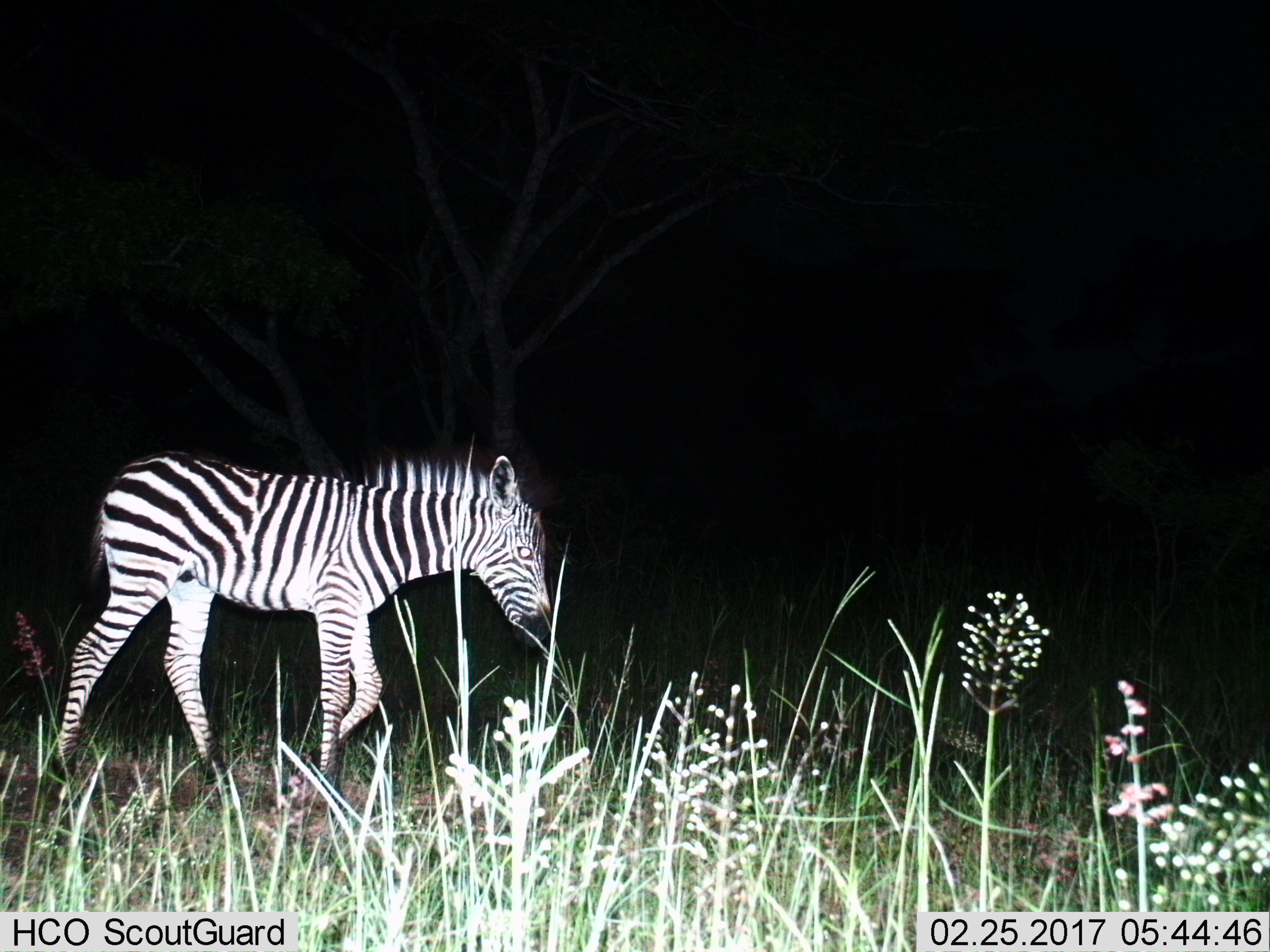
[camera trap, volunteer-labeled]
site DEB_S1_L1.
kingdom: Animalia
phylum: Chordata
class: Mammalia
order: Perissodactyla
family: Equidae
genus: Equus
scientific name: Equus quagga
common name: plains zebra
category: zebraplains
Zebraplains (plains zebra) (Equus quagga), count 1. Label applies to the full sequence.